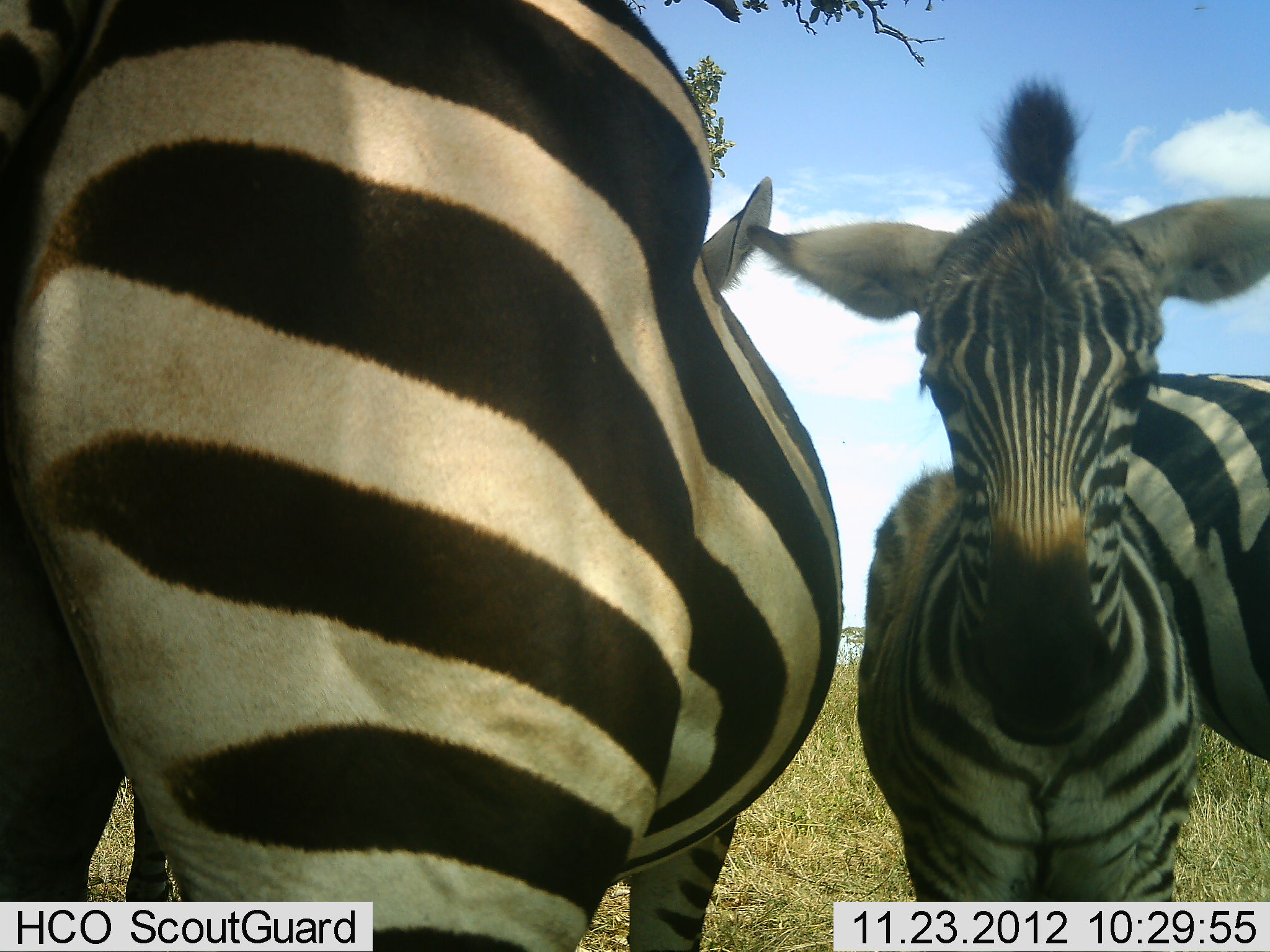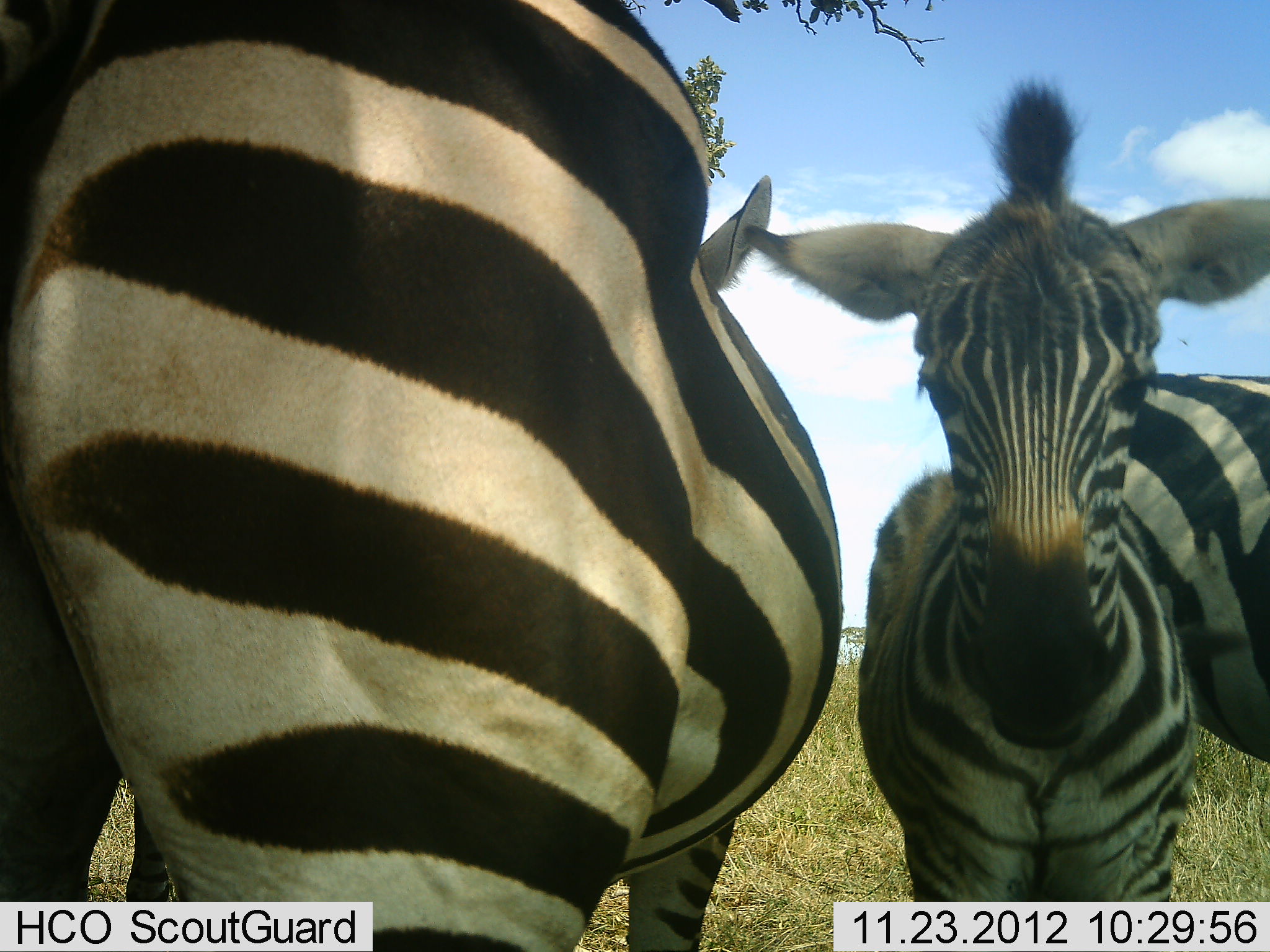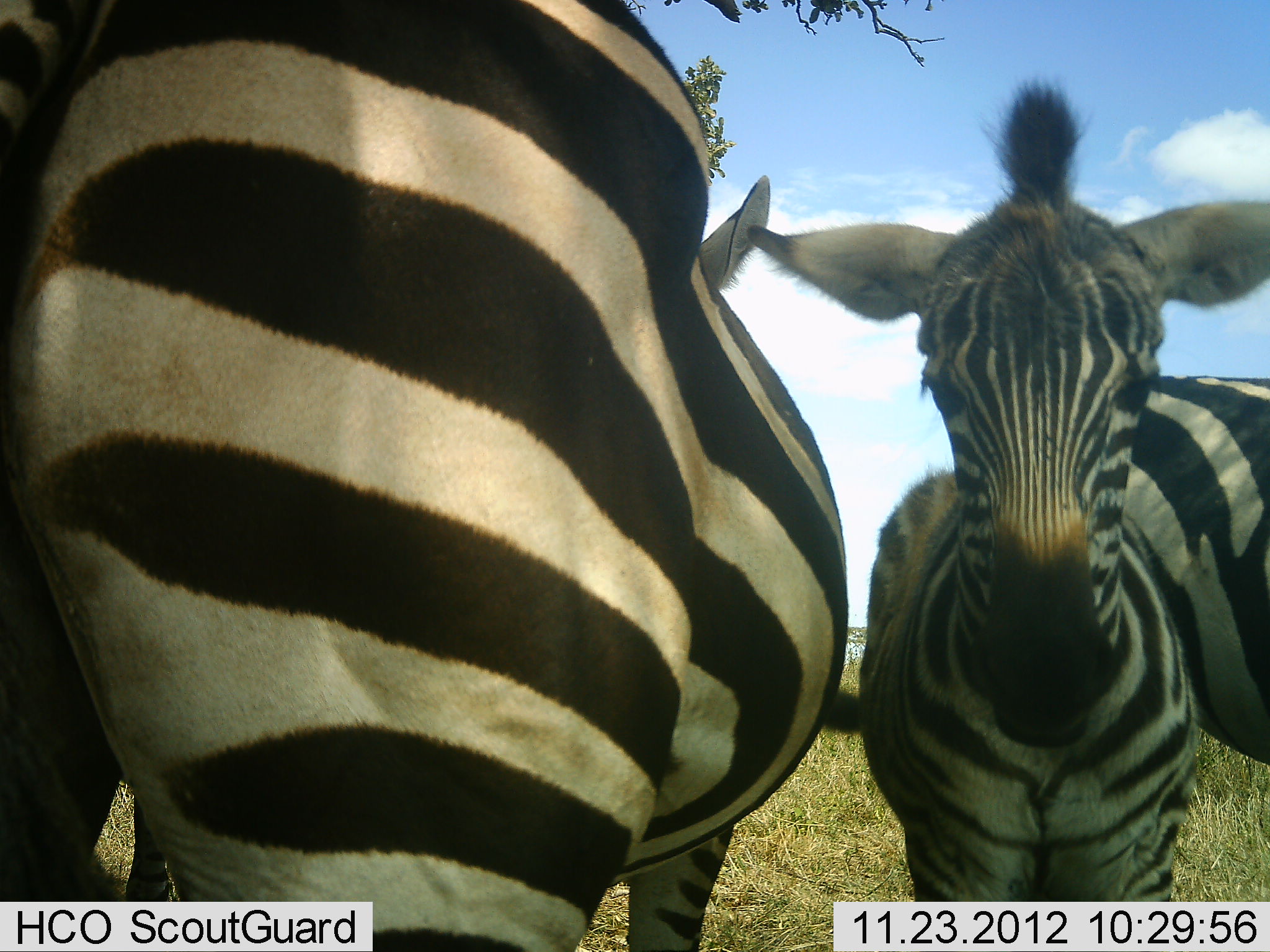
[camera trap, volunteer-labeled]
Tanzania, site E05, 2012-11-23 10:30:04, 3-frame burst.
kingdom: Animalia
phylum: Chordata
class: Mammalia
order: Perissodactyla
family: Equidae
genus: Equus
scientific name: Equus quagga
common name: plains zebra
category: zebra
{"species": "zebra (plains zebra) (Equus quagga)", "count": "3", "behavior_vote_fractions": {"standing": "100%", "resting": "0%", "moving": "0%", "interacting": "0%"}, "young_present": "70%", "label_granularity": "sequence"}